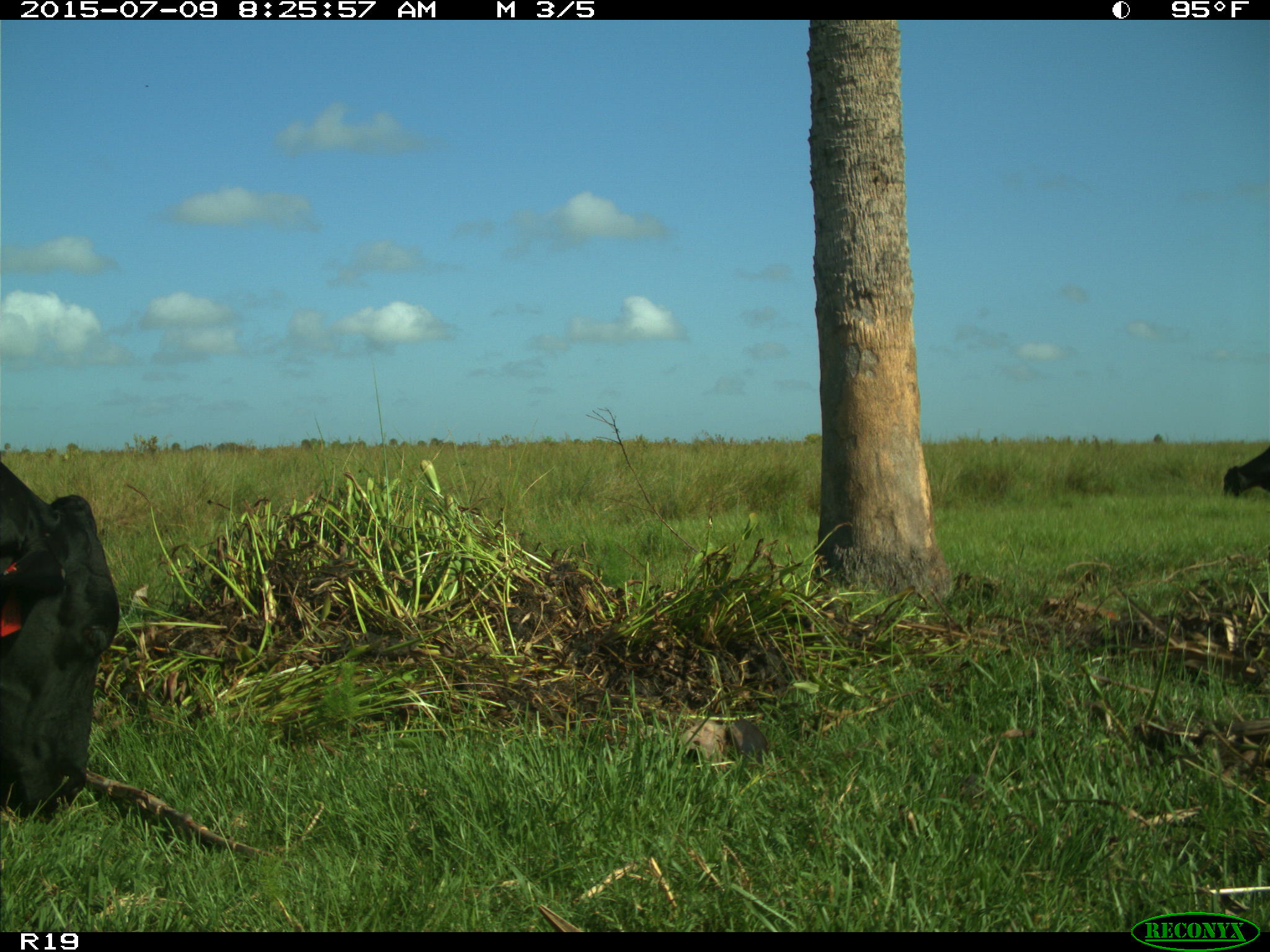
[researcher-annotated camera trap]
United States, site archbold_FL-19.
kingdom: Animalia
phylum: Chordata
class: Mammalia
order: Artiodactyla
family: Bovidae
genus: Bos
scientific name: Bos taurus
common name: domestic cow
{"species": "Bos taurus (domestic cow)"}